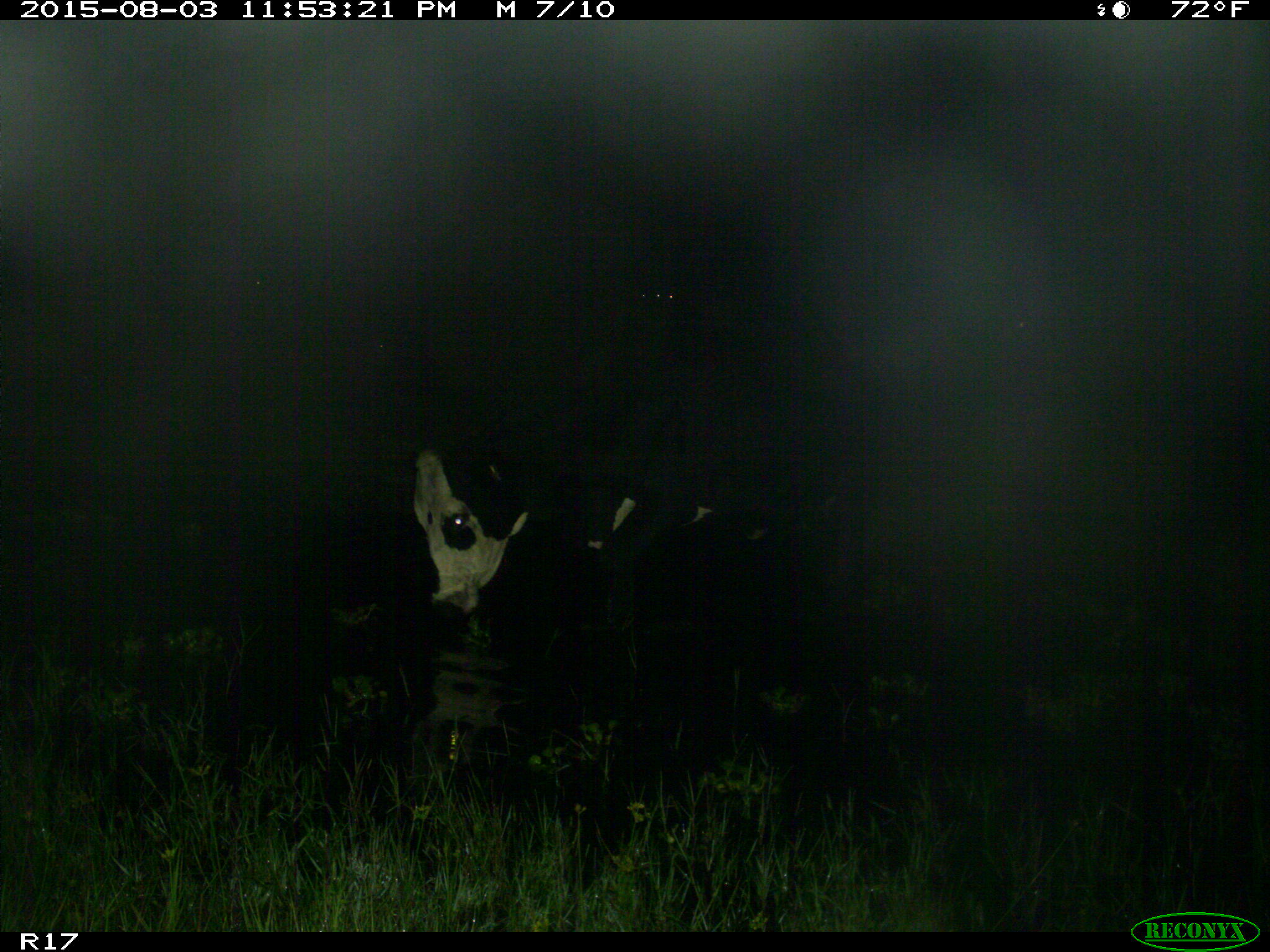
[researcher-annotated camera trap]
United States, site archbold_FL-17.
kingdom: Animalia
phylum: Chordata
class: Mammalia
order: Artiodactyla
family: Bovidae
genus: Bos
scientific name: Bos taurus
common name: domestic cow